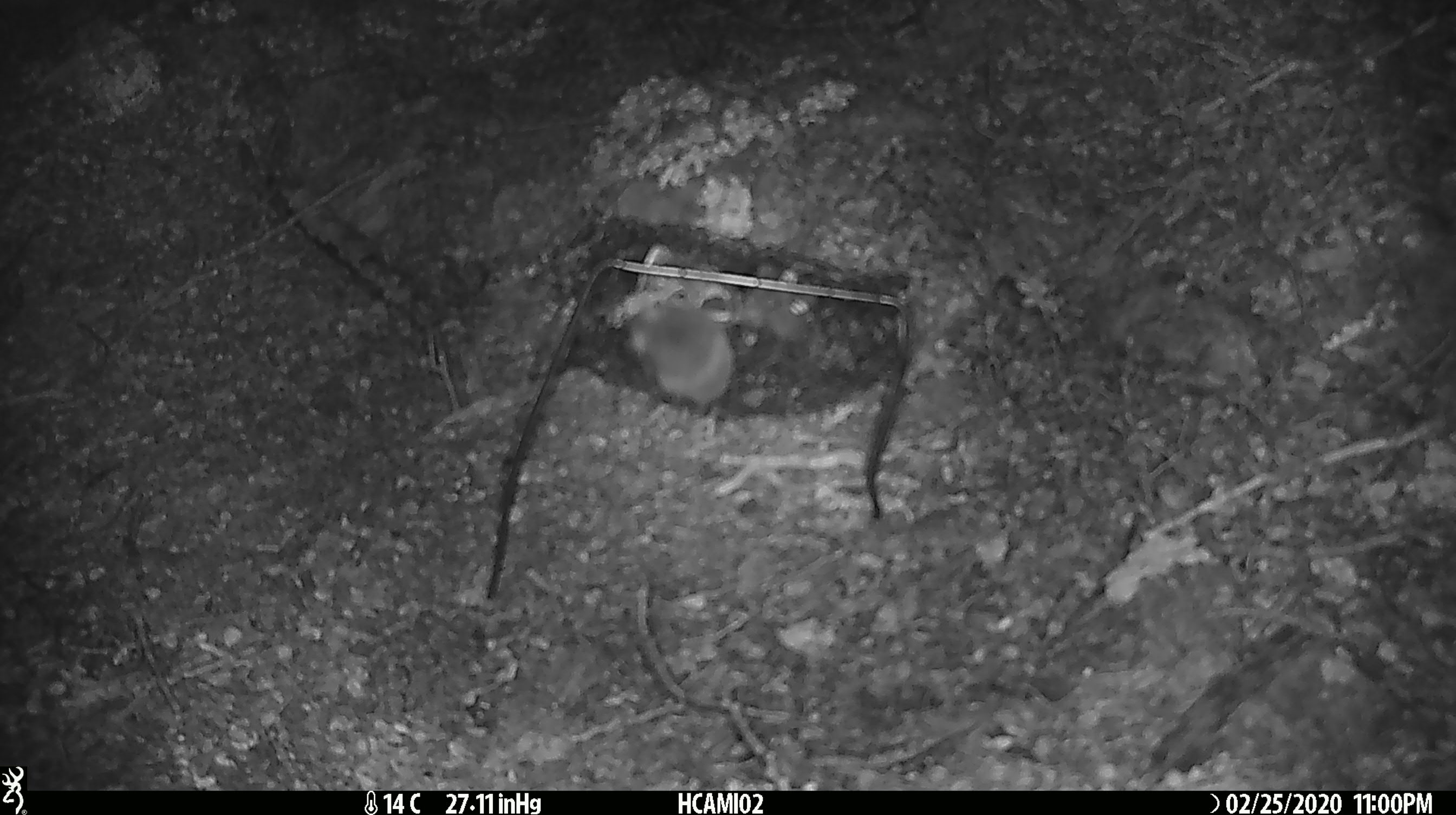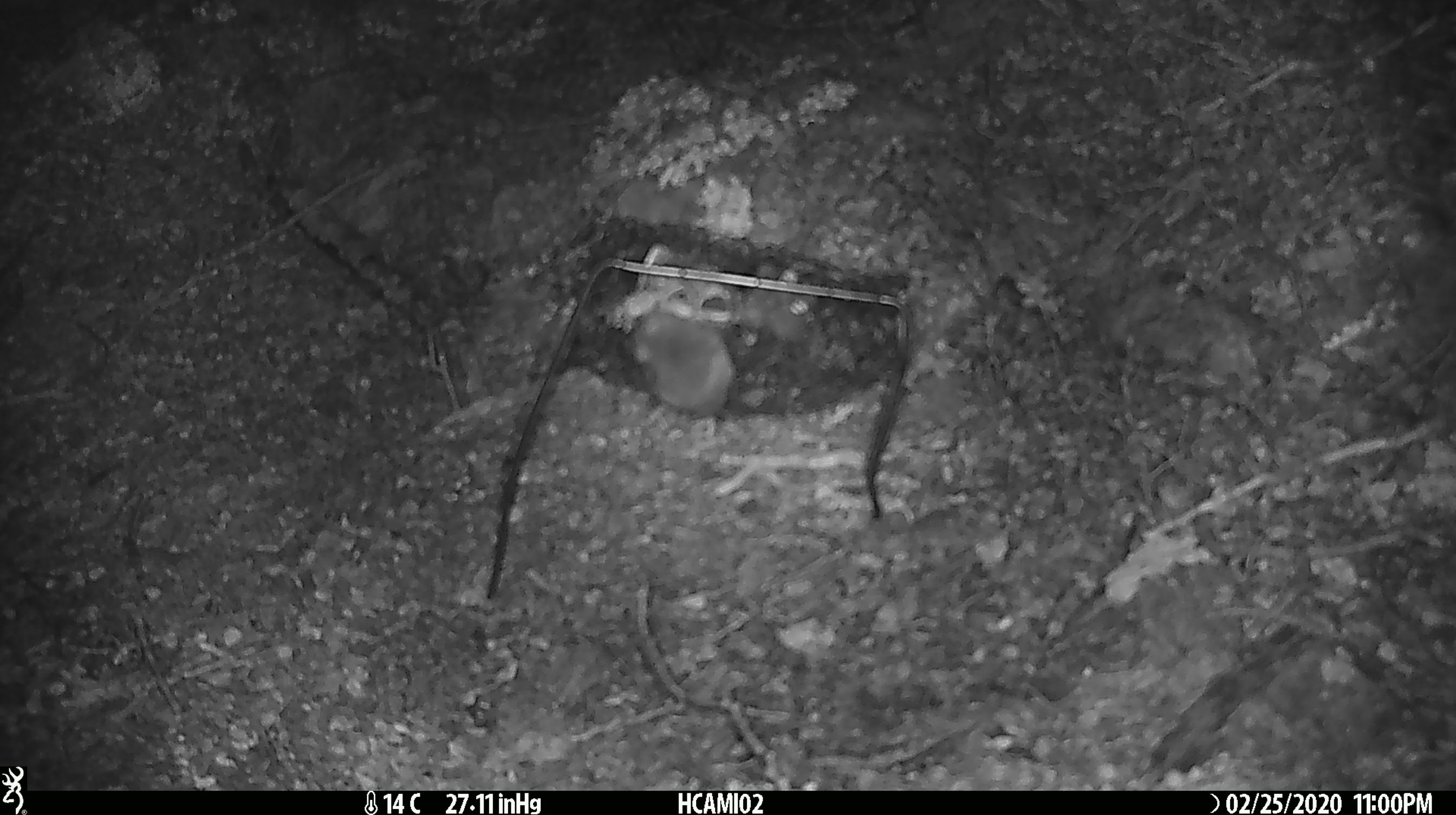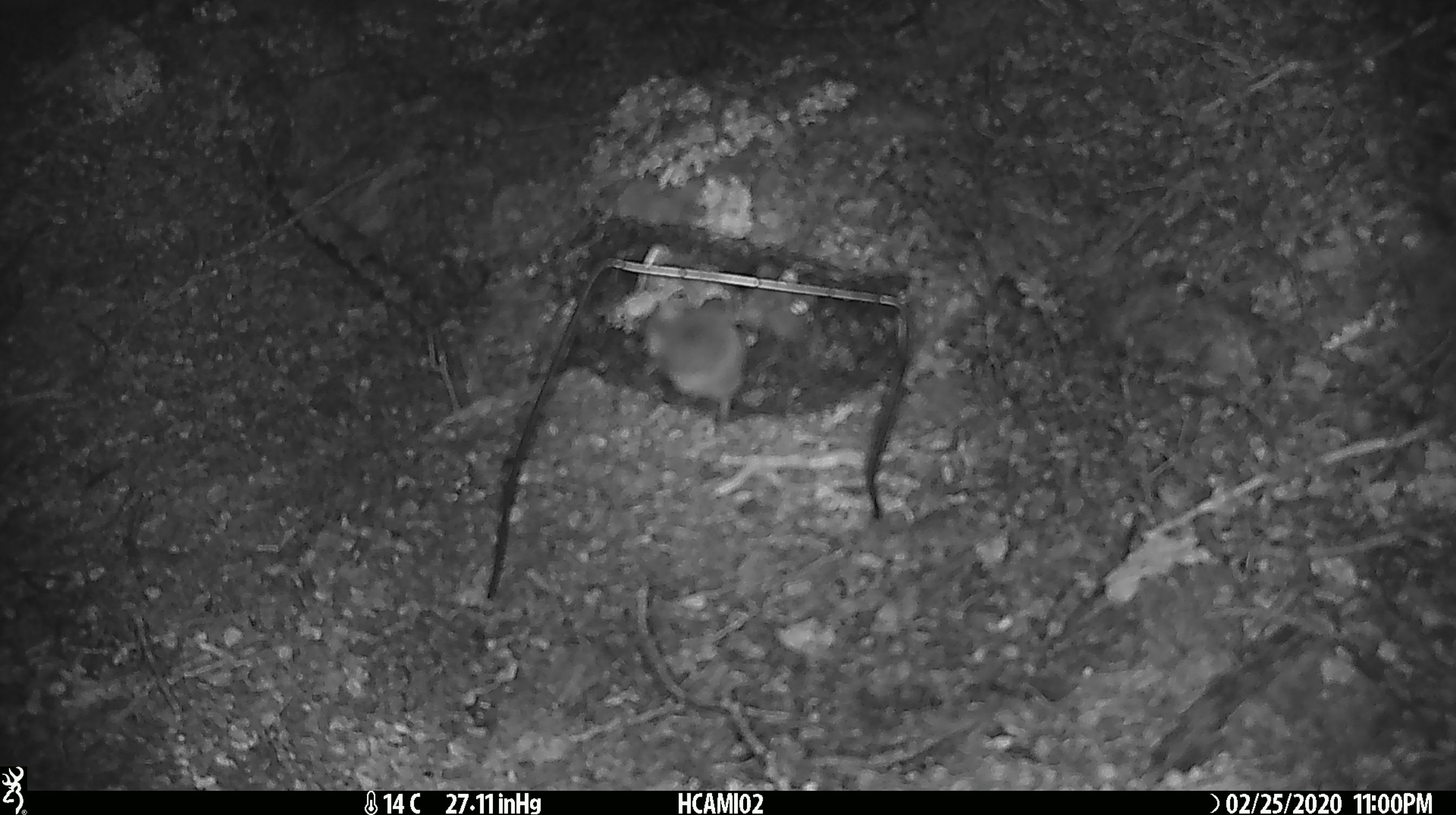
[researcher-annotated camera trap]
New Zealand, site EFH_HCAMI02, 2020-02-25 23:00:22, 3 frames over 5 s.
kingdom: Animalia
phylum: Chordata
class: Mammalia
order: Rodentia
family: Muridae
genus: Mus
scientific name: Mus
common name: mouse